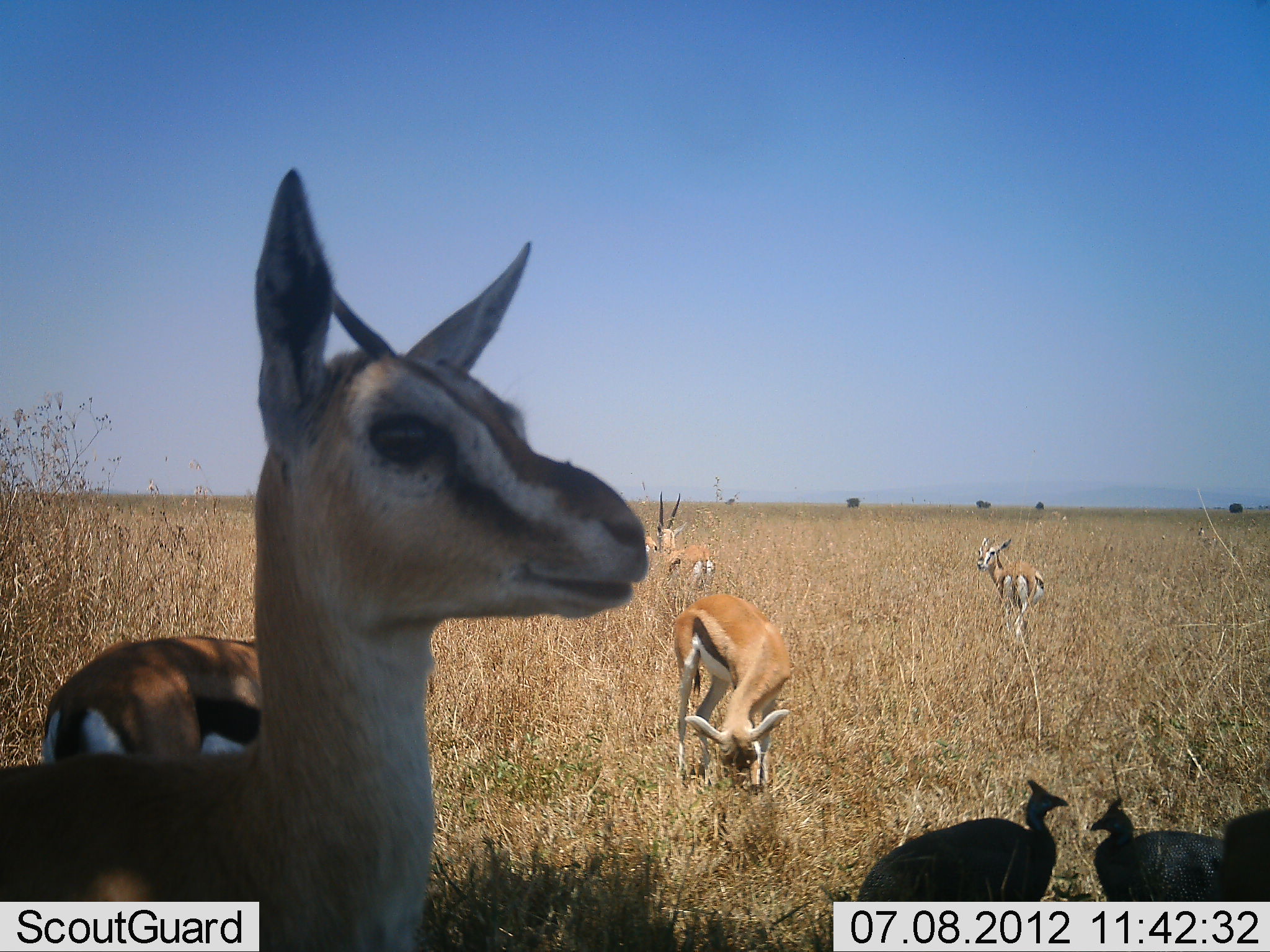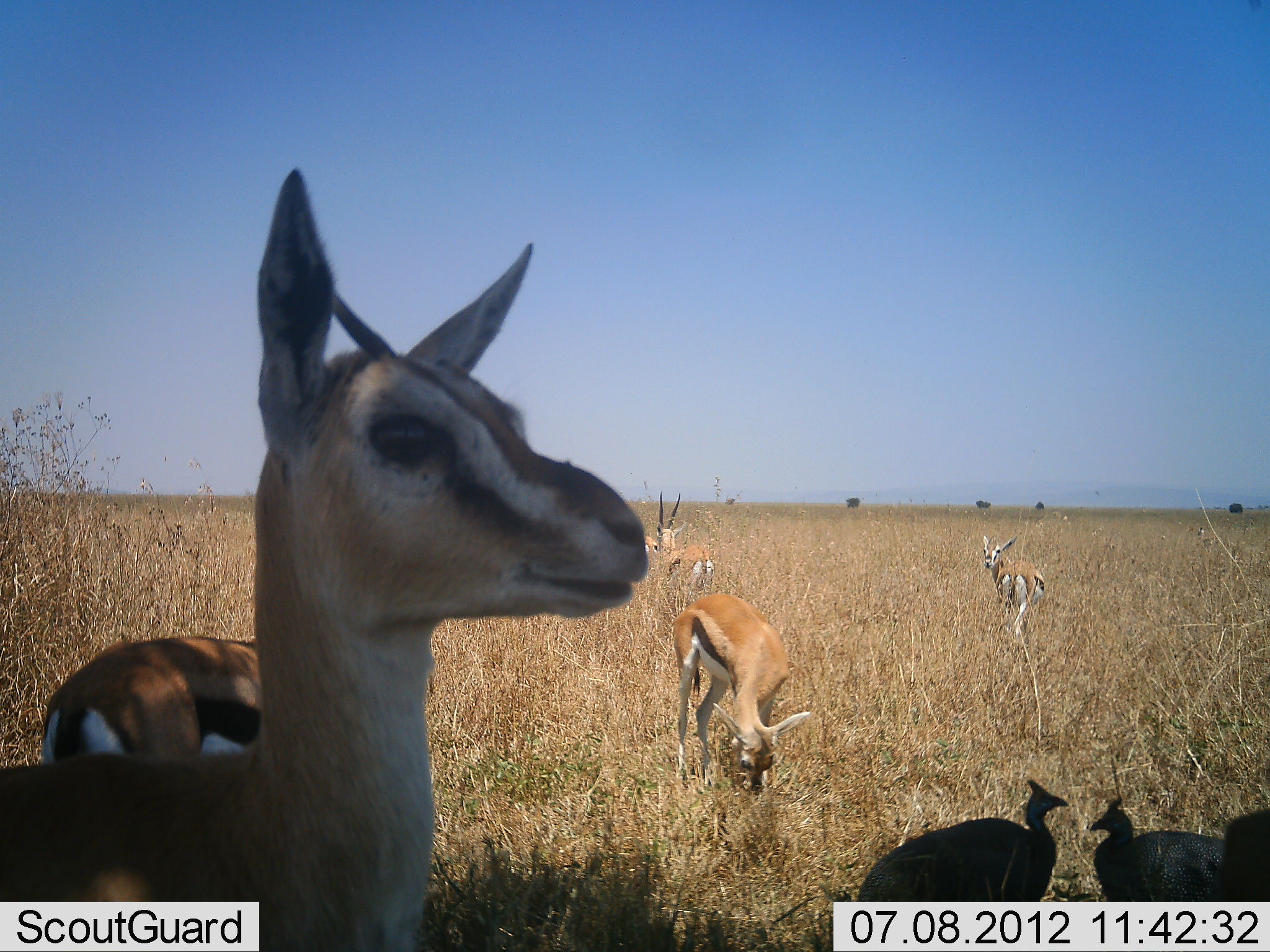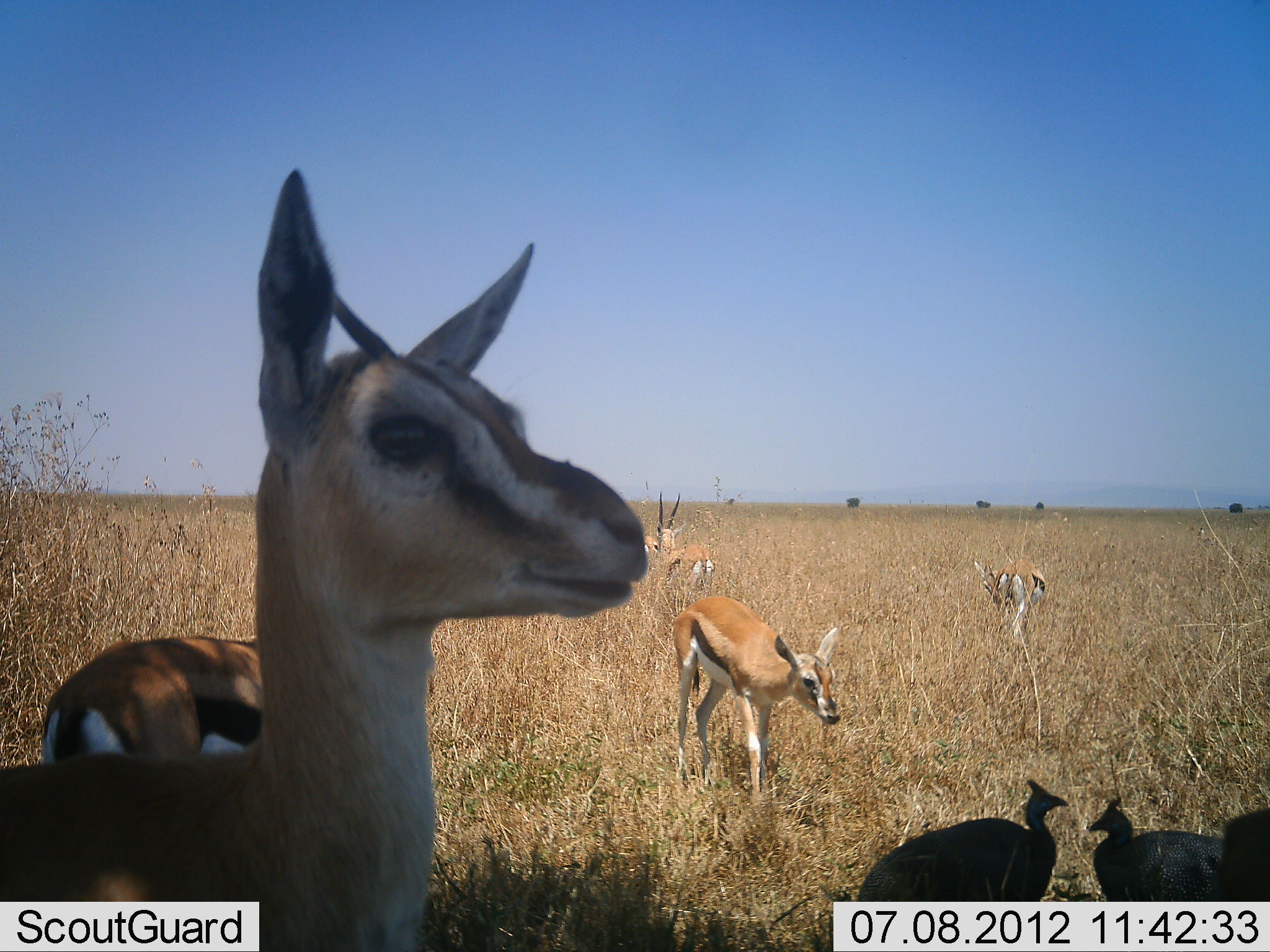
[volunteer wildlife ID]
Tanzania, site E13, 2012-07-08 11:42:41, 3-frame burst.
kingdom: Animalia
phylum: Chordata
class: Mammalia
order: Artiodactyla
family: Bovidae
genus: Eudorcas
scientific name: Eudorcas thomsonii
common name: thomson's gazelle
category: gazellethomsons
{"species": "gazellethomsons (thomson's gazelle) (Eudorcas thomsonii)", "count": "6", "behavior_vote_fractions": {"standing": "91%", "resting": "18%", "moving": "9%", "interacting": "0%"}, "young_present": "0%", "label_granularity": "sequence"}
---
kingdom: Animalia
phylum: Chordata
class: Aves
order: Galliformes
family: Numididae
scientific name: Numididae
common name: guinea fowl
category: guineafowl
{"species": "guineafowl (guinea fowl) (Numididae)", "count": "3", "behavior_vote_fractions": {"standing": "77%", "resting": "15%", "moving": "0%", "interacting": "8%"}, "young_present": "0%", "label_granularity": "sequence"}